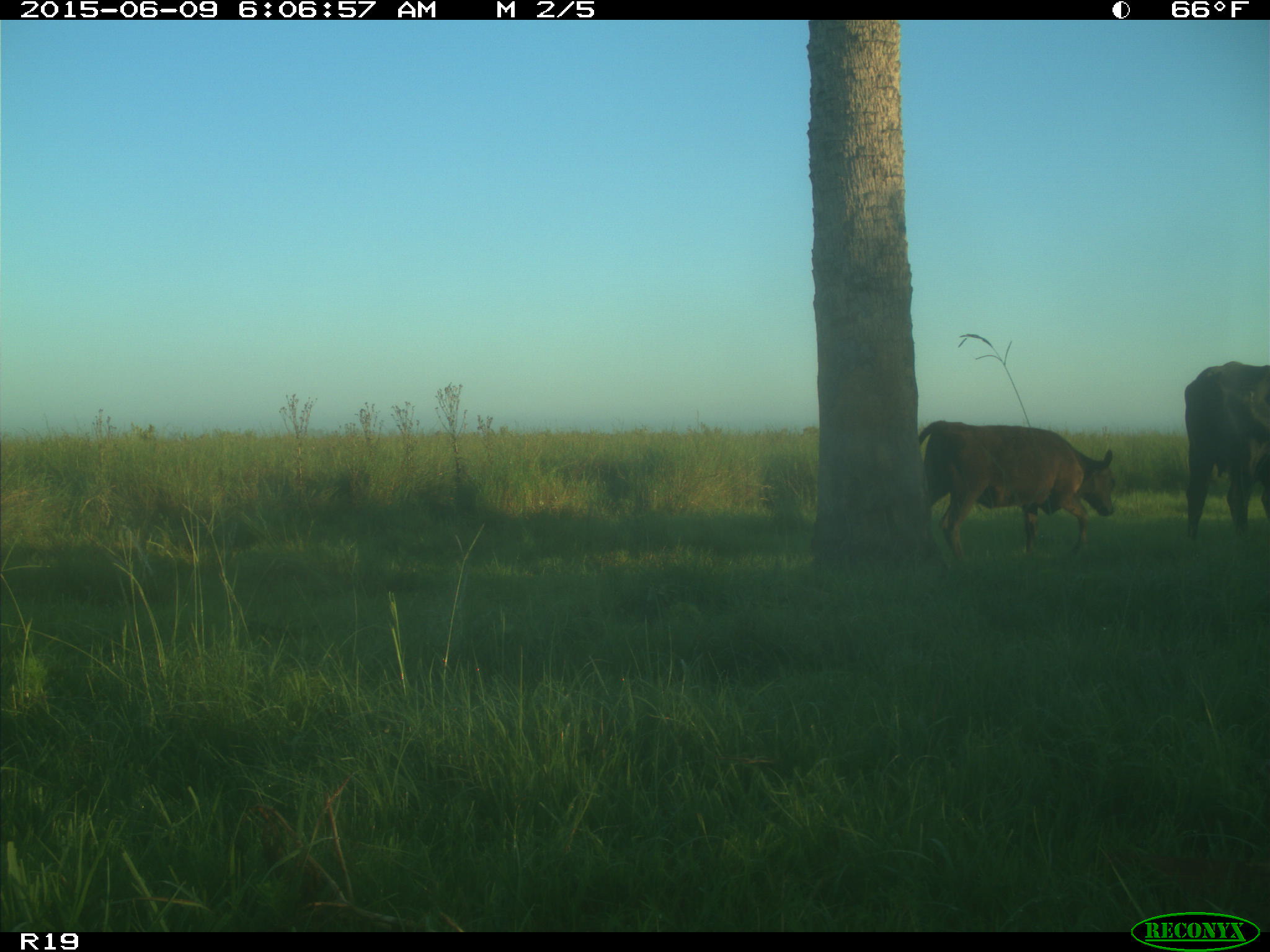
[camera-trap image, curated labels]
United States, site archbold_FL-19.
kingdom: Animalia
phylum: Chordata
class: Mammalia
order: Artiodactyla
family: Bovidae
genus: Bos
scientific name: Bos taurus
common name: domestic cow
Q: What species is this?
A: Bos taurus (domestic cow).